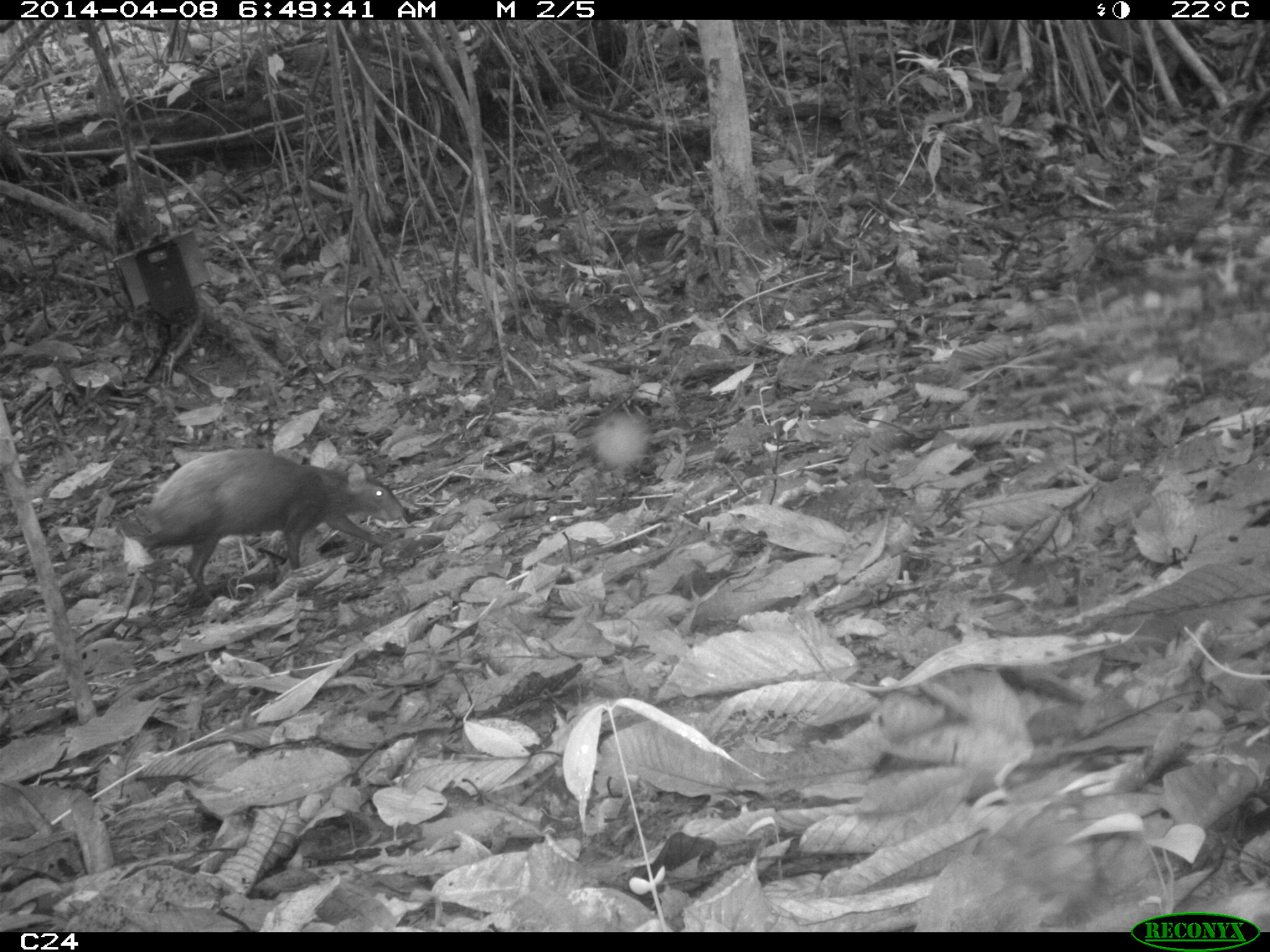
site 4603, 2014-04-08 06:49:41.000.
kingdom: Animalia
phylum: Chordata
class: Mammalia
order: Rodentia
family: Dasyproctidae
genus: Dasyprocta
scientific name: Dasyprocta leporina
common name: red-rumped agouti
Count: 1.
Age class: adult.